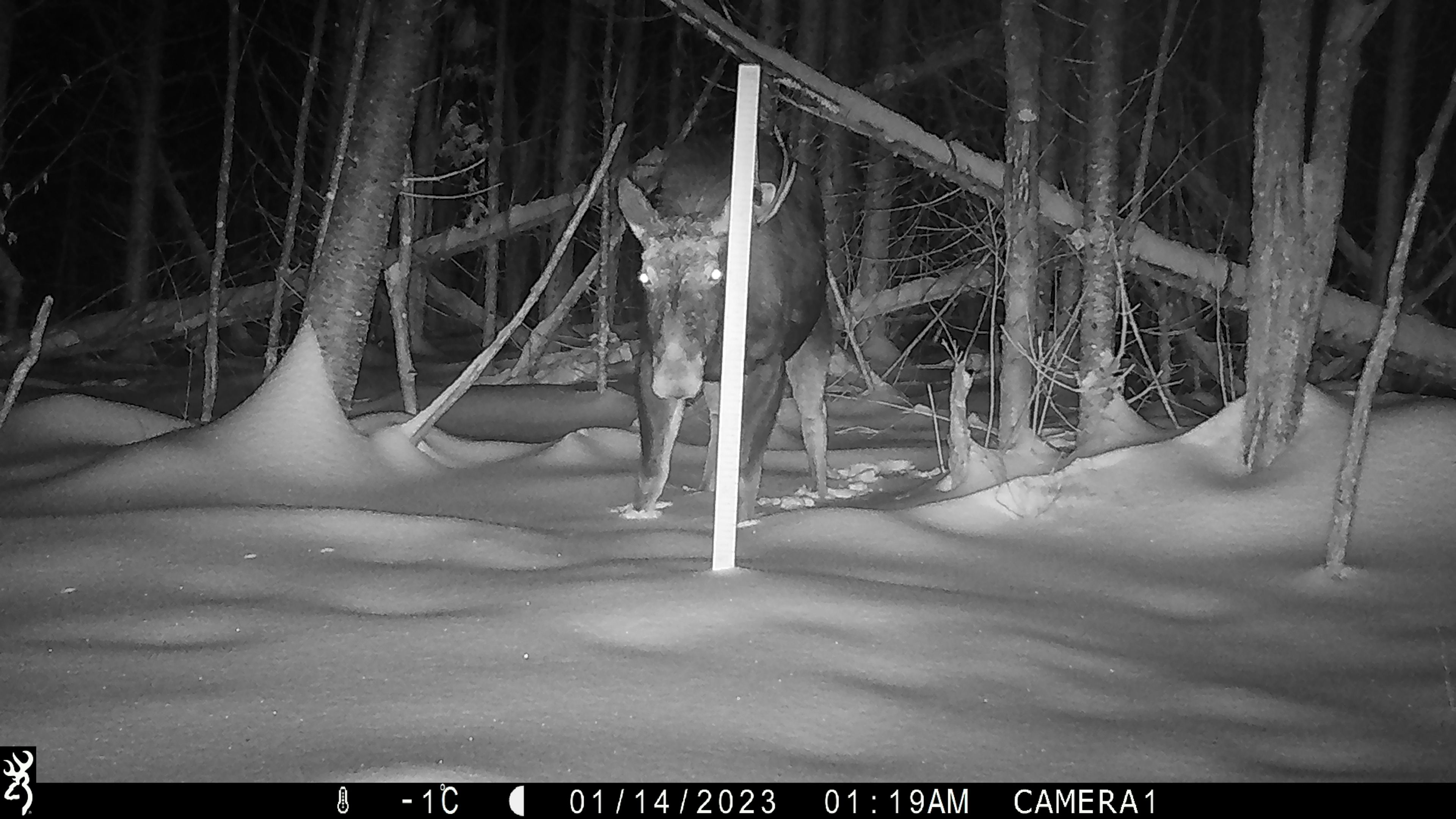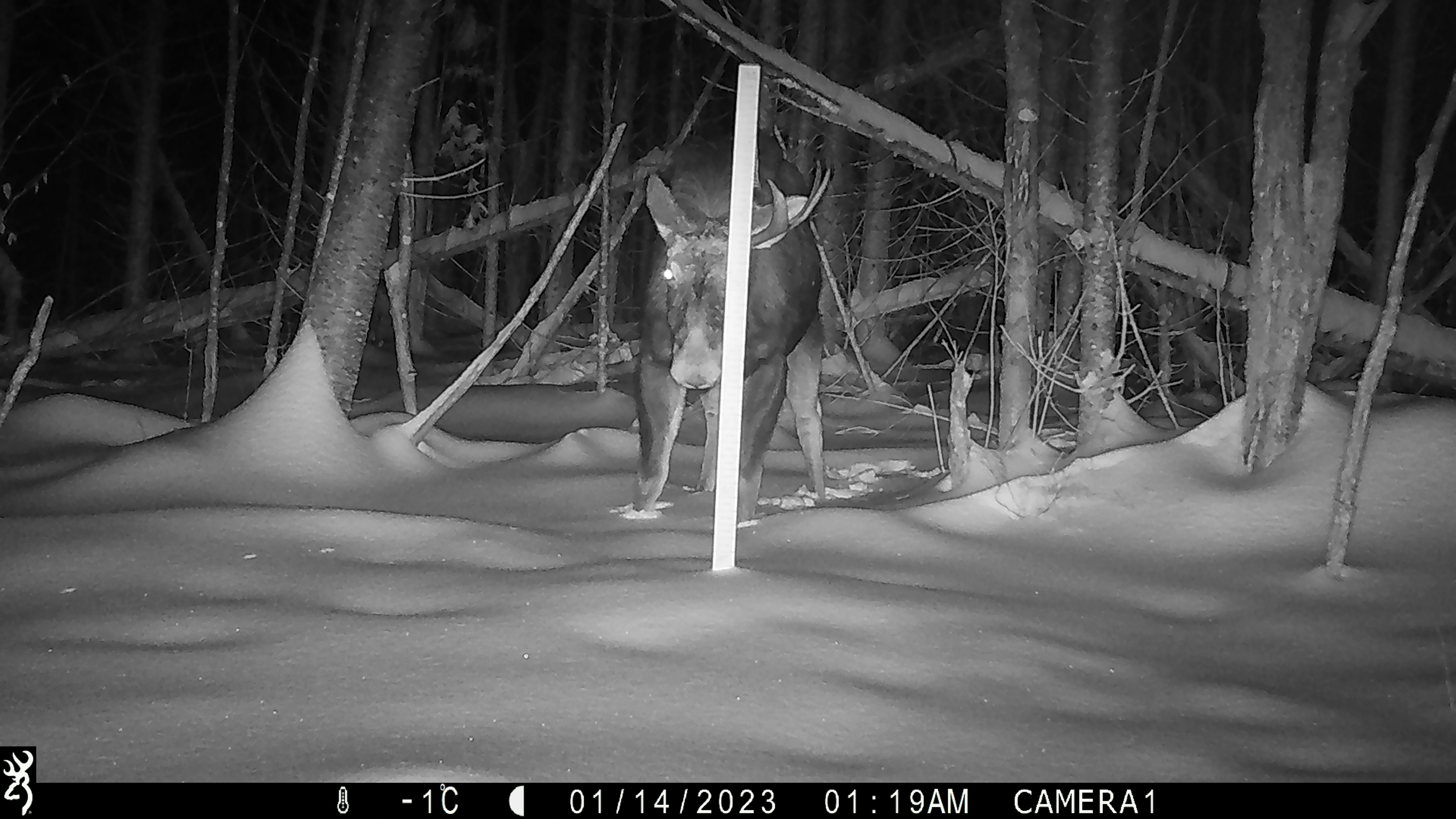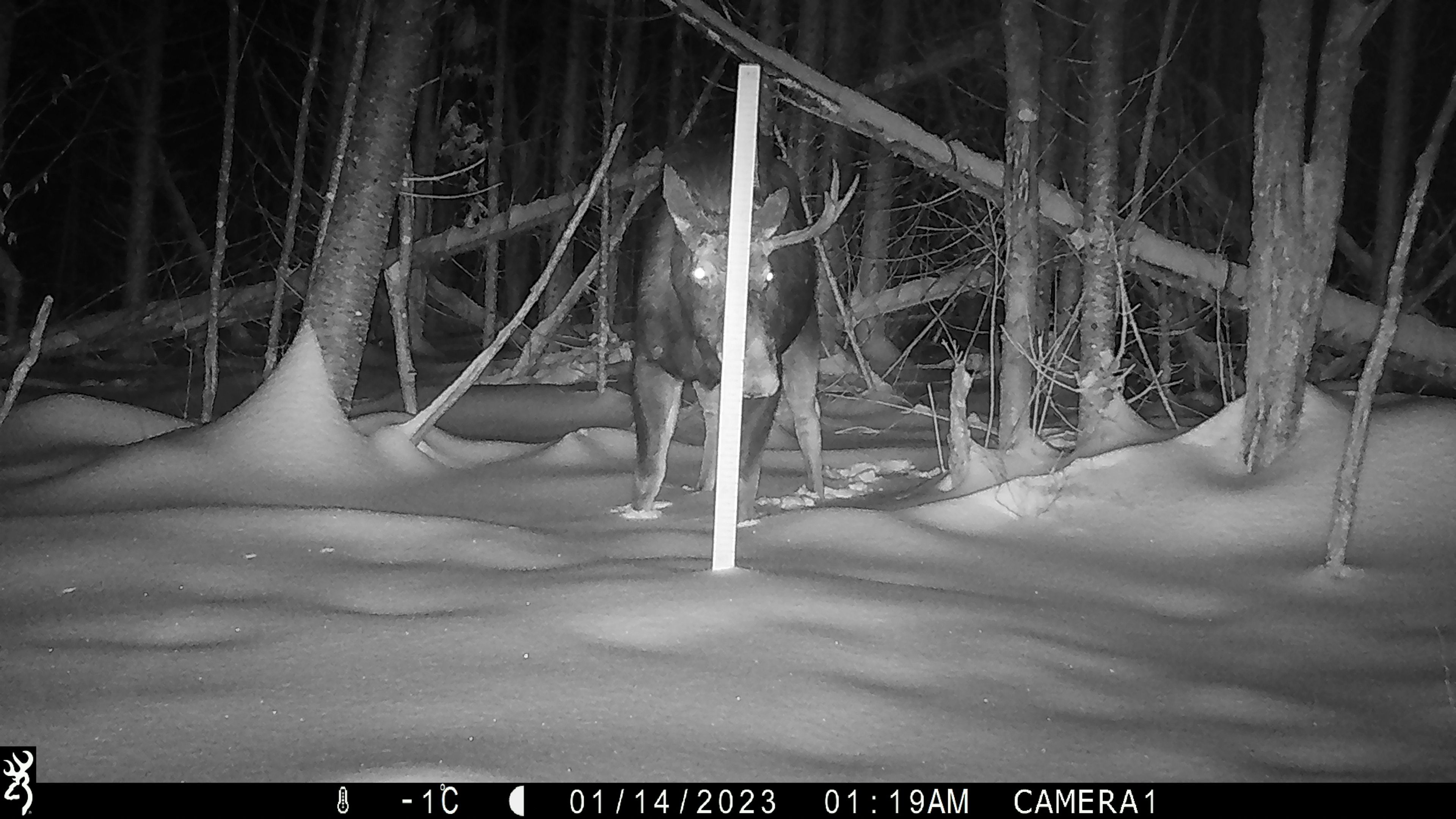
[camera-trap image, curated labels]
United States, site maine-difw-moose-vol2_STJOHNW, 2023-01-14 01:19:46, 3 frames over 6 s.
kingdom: Animalia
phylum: Chordata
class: Mammalia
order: Artiodactyla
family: Cervidae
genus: Alces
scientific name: Alces alces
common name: moose